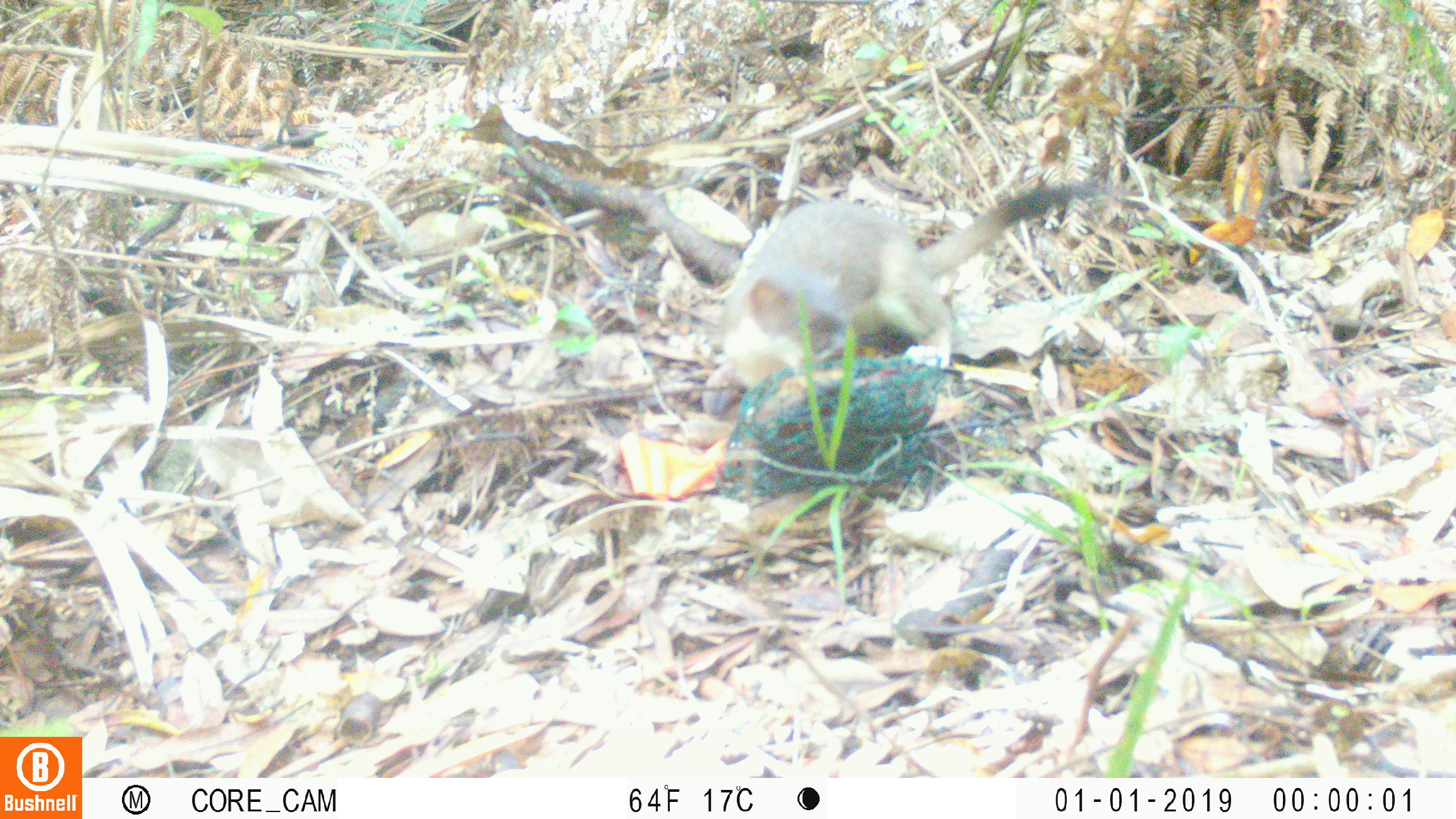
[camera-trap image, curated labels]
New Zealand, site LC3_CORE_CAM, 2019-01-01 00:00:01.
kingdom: Animalia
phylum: Chordata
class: Mammalia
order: Carnivora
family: Mustelidae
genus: Mustela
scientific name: Mustela erminea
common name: stoat